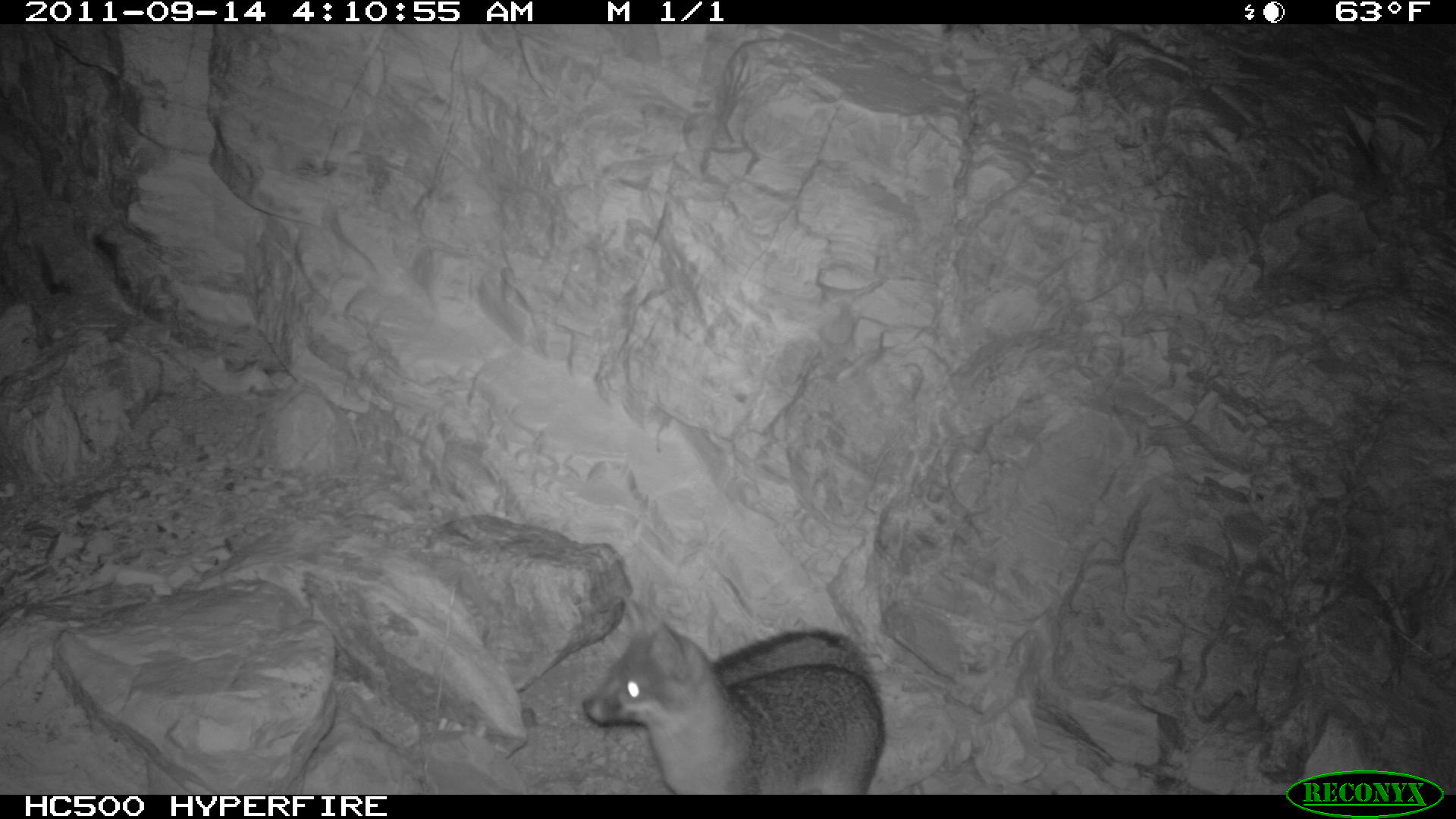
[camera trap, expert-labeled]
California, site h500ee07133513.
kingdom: Animalia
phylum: Chordata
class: Mammalia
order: Carnivora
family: Canidae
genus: Urocyon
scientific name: Urocyon littoralis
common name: island fox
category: fox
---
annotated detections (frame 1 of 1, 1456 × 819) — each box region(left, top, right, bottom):
fox: region(580, 592, 884, 794)